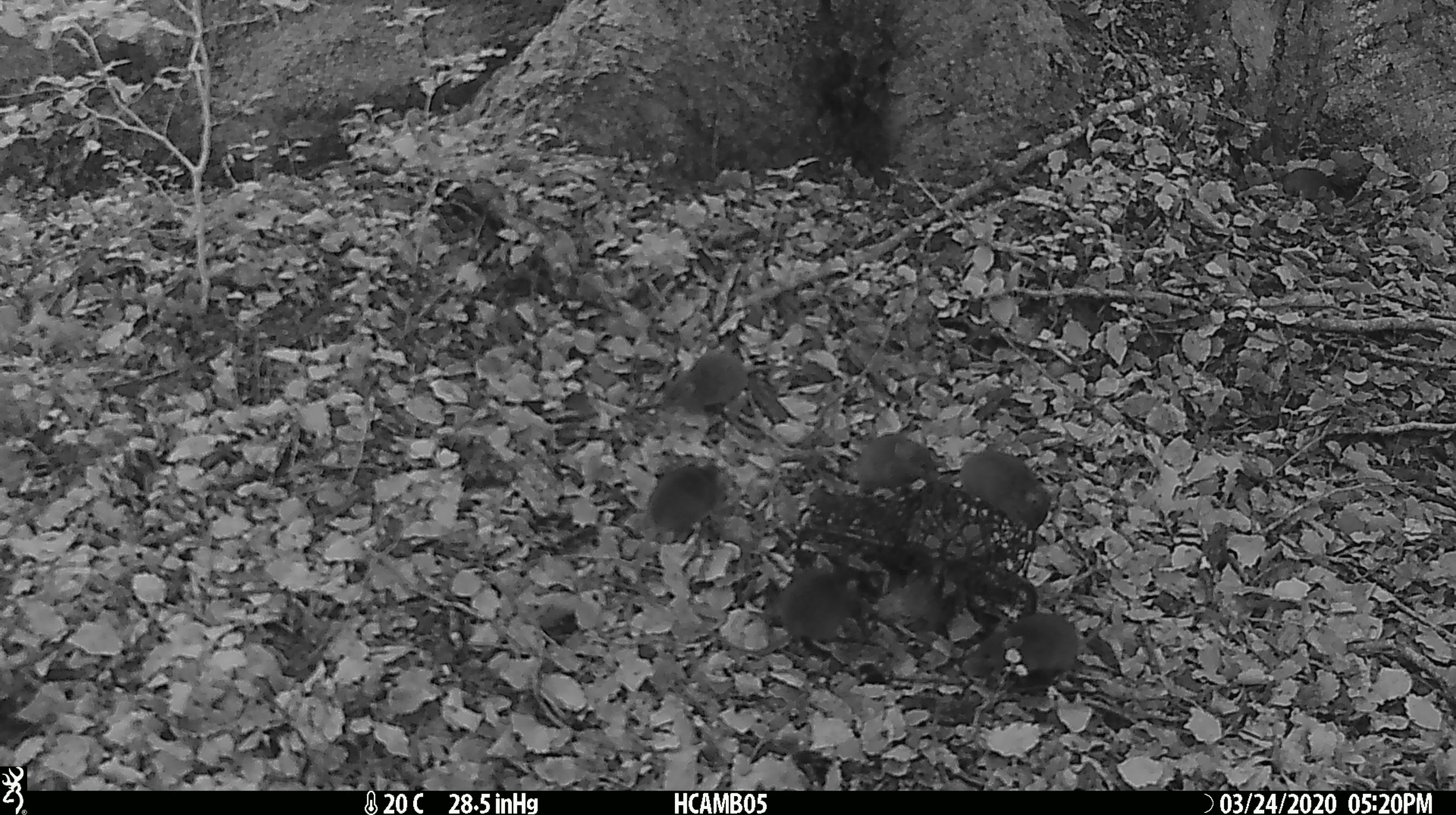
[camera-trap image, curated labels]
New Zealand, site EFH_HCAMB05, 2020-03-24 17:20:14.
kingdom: Animalia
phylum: Chordata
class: Mammalia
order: Rodentia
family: Muridae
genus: Mus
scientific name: Mus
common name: mouse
Mouse (Mus).